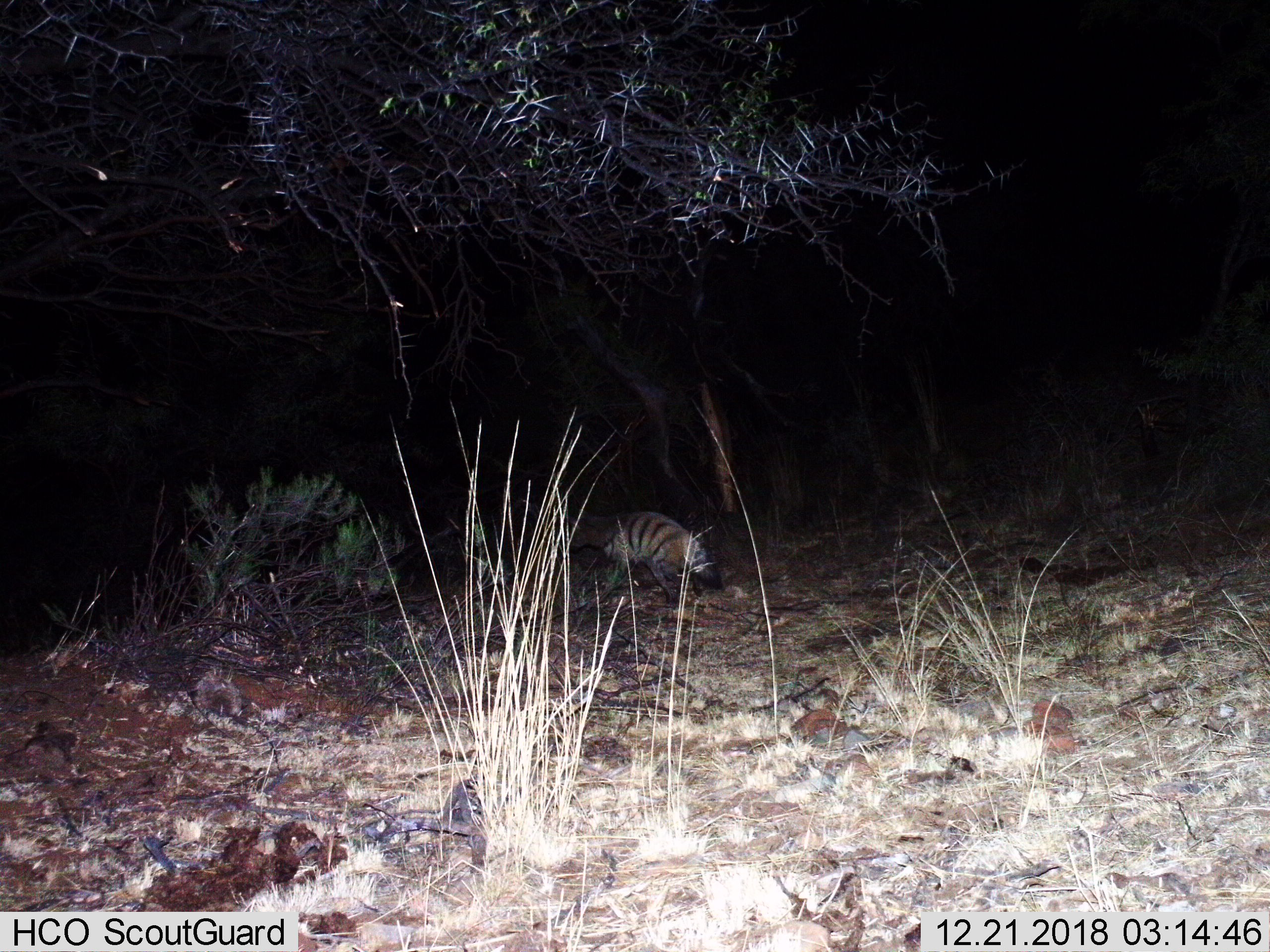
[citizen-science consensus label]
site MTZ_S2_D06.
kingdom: Animalia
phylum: Chordata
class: Mammalia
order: Carnivora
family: Hyaenidae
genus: Proteles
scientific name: Proteles cristatus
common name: aardwolf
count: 1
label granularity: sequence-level